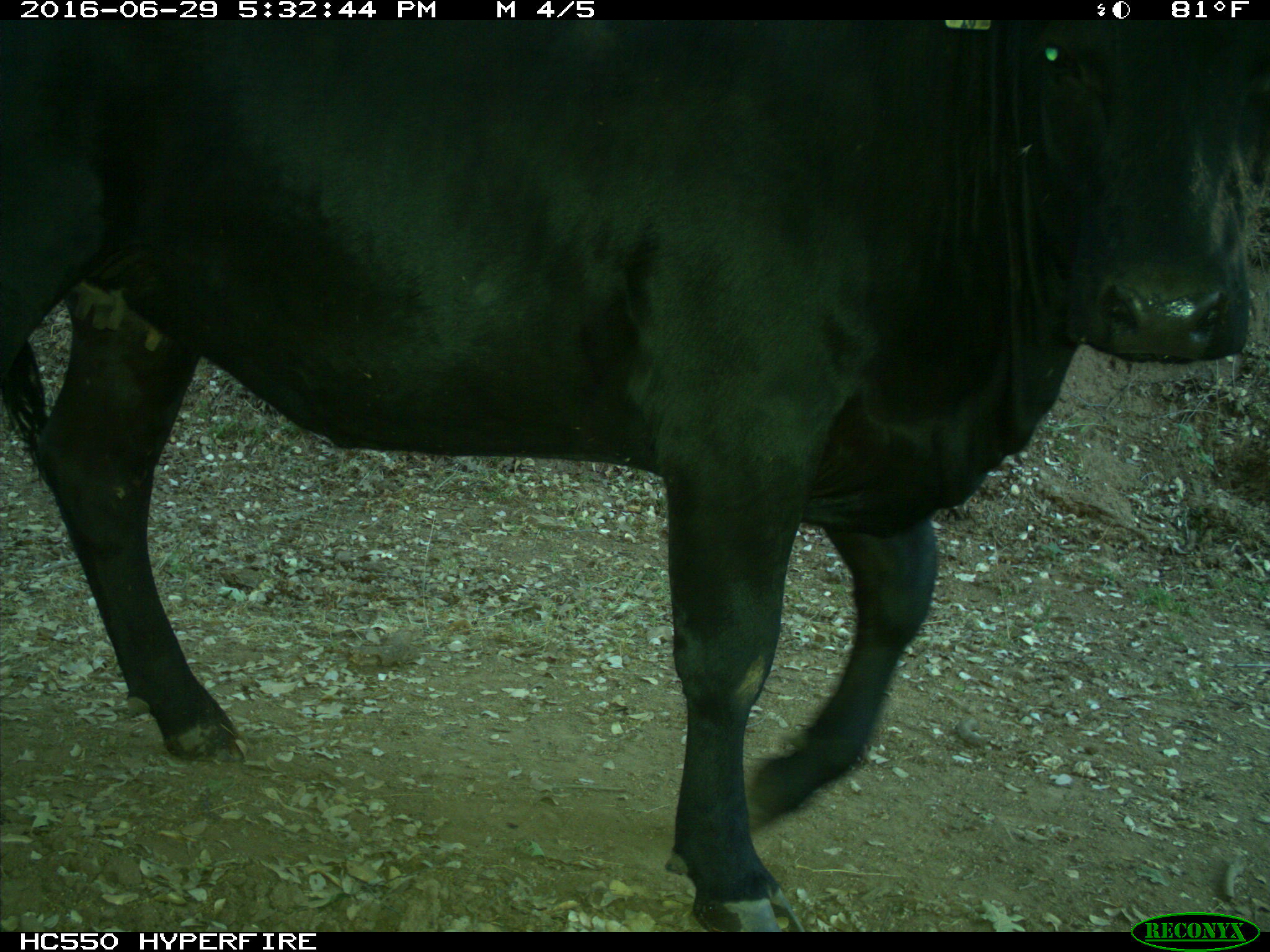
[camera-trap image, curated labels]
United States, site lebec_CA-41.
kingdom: Animalia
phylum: Chordata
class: Mammalia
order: Artiodactyla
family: Bovidae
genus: Bos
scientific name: Bos taurus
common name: domestic cow